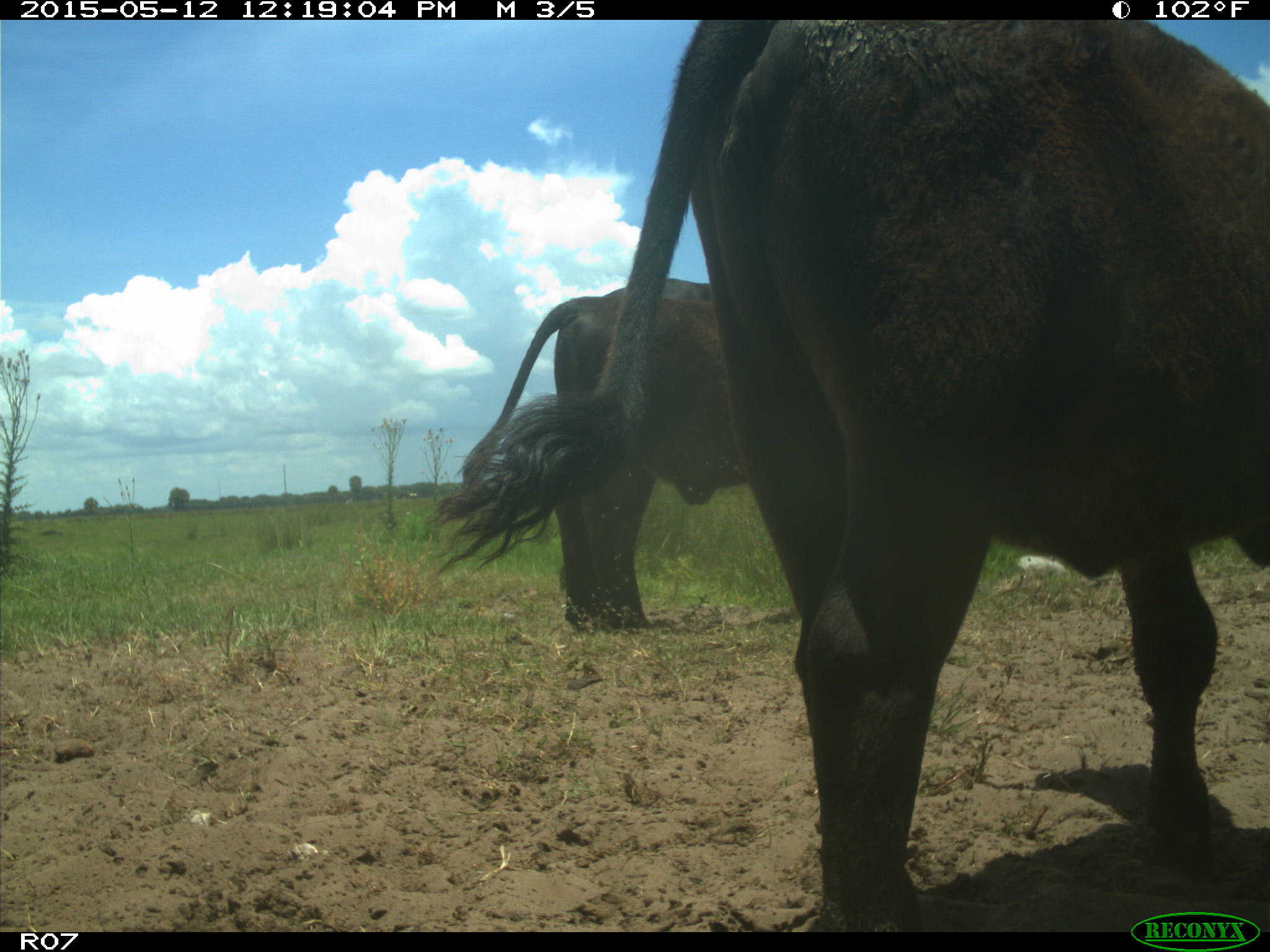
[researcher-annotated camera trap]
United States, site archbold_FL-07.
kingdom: Animalia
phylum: Chordata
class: Mammalia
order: Artiodactyla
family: Bovidae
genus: Bos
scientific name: Bos taurus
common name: domestic cow